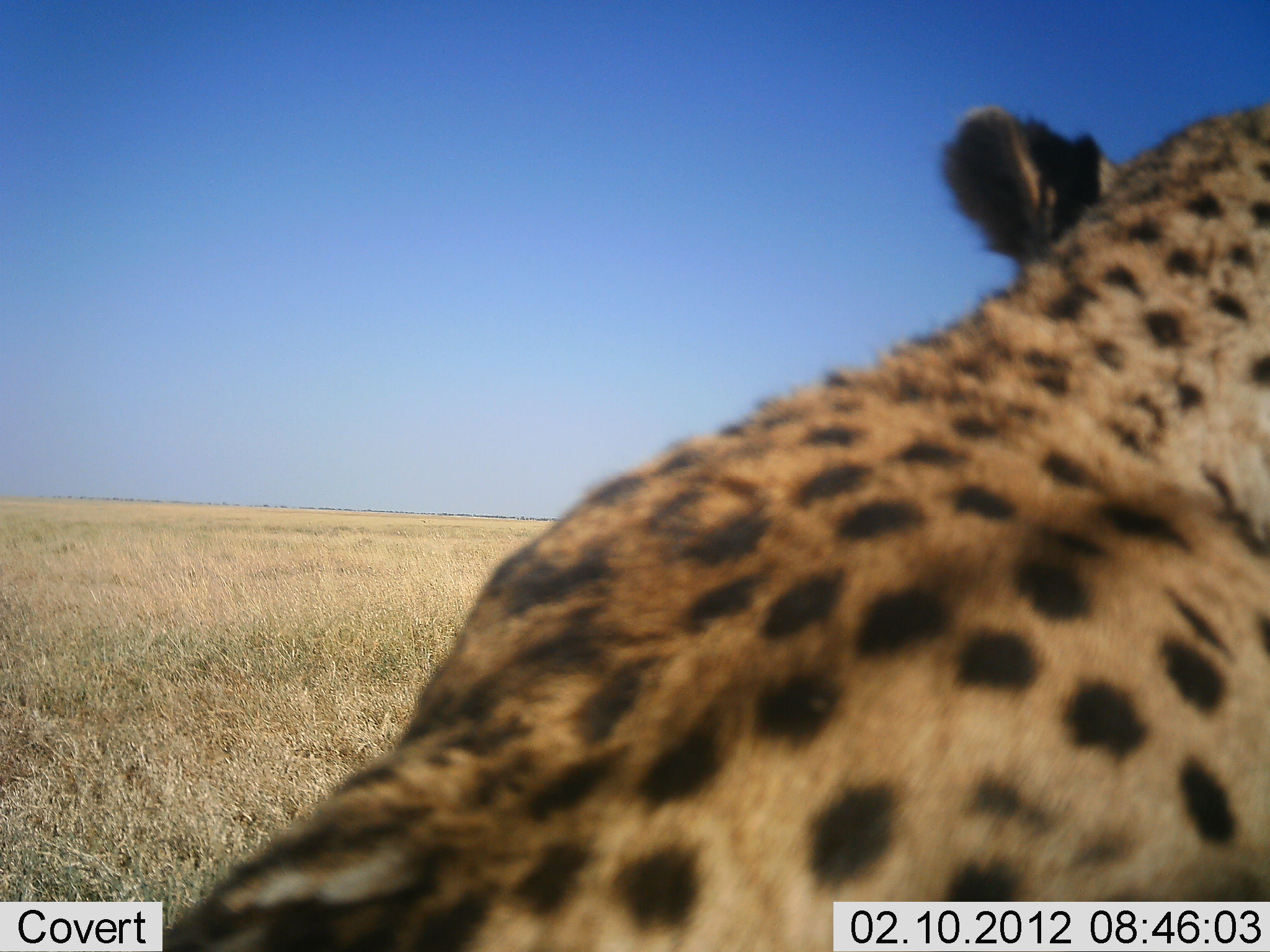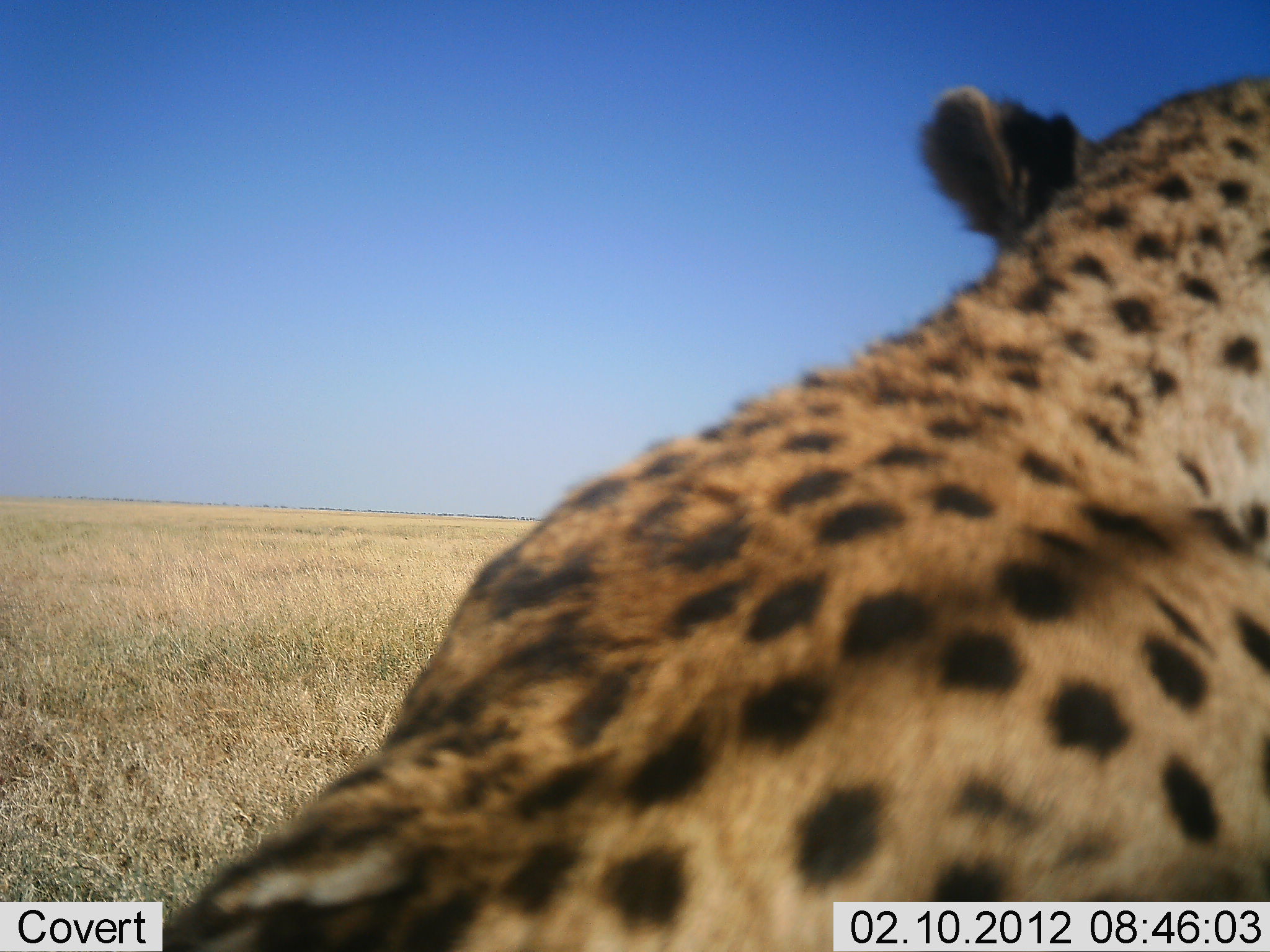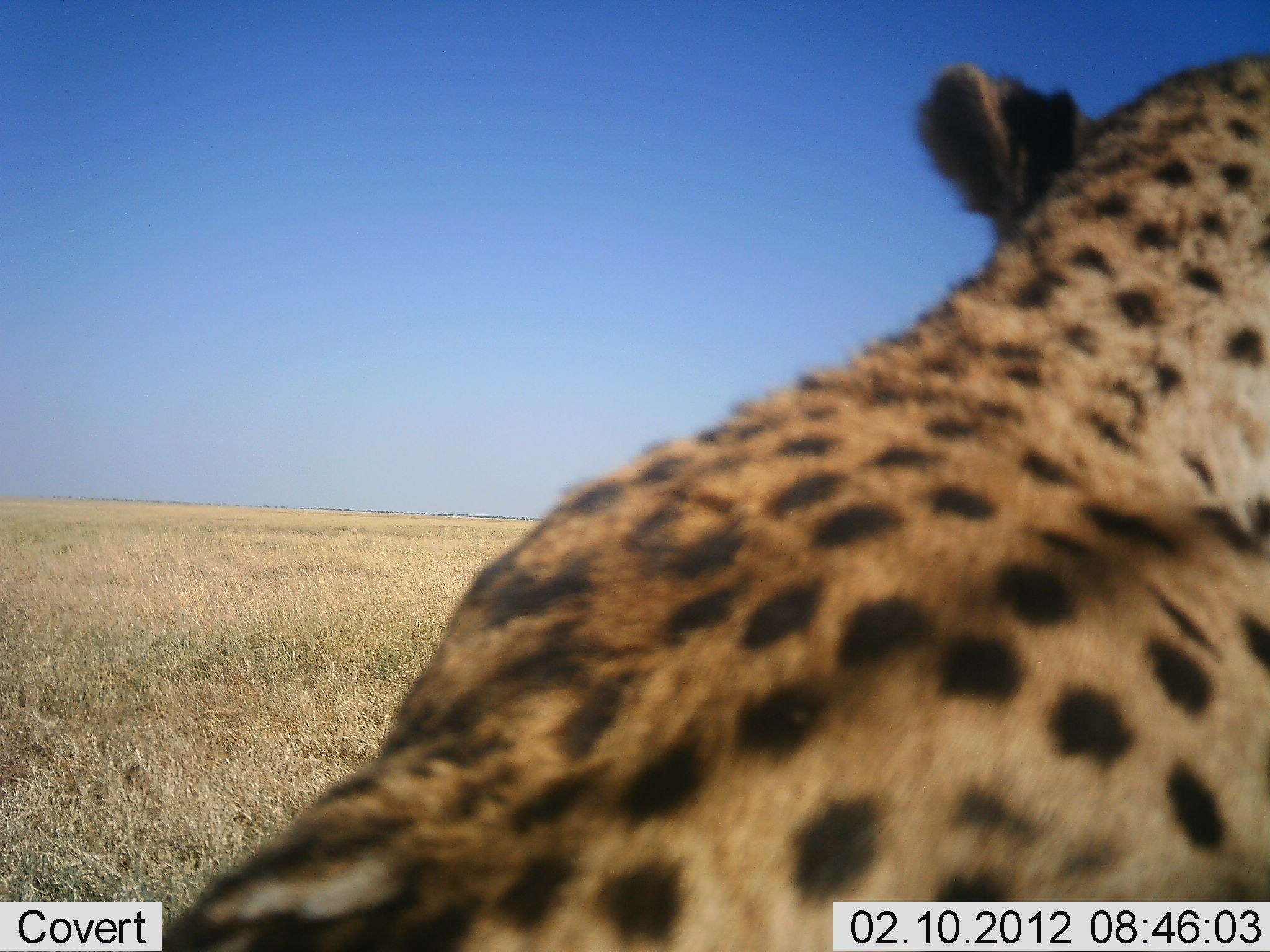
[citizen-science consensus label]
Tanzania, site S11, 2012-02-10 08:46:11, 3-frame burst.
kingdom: Animalia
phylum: Chordata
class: Mammalia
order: Carnivora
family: Felidae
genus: Acinonyx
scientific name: Acinonyx jubatus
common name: cheetah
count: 1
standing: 25%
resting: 75%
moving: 0%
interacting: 0%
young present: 0%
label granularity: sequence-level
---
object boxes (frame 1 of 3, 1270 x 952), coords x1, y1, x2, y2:
animal: 155, 117, 1269, 952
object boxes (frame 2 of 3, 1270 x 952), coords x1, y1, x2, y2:
animal: 153, 70, 1270, 952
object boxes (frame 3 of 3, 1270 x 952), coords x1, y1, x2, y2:
animal: 164, 50, 1270, 952